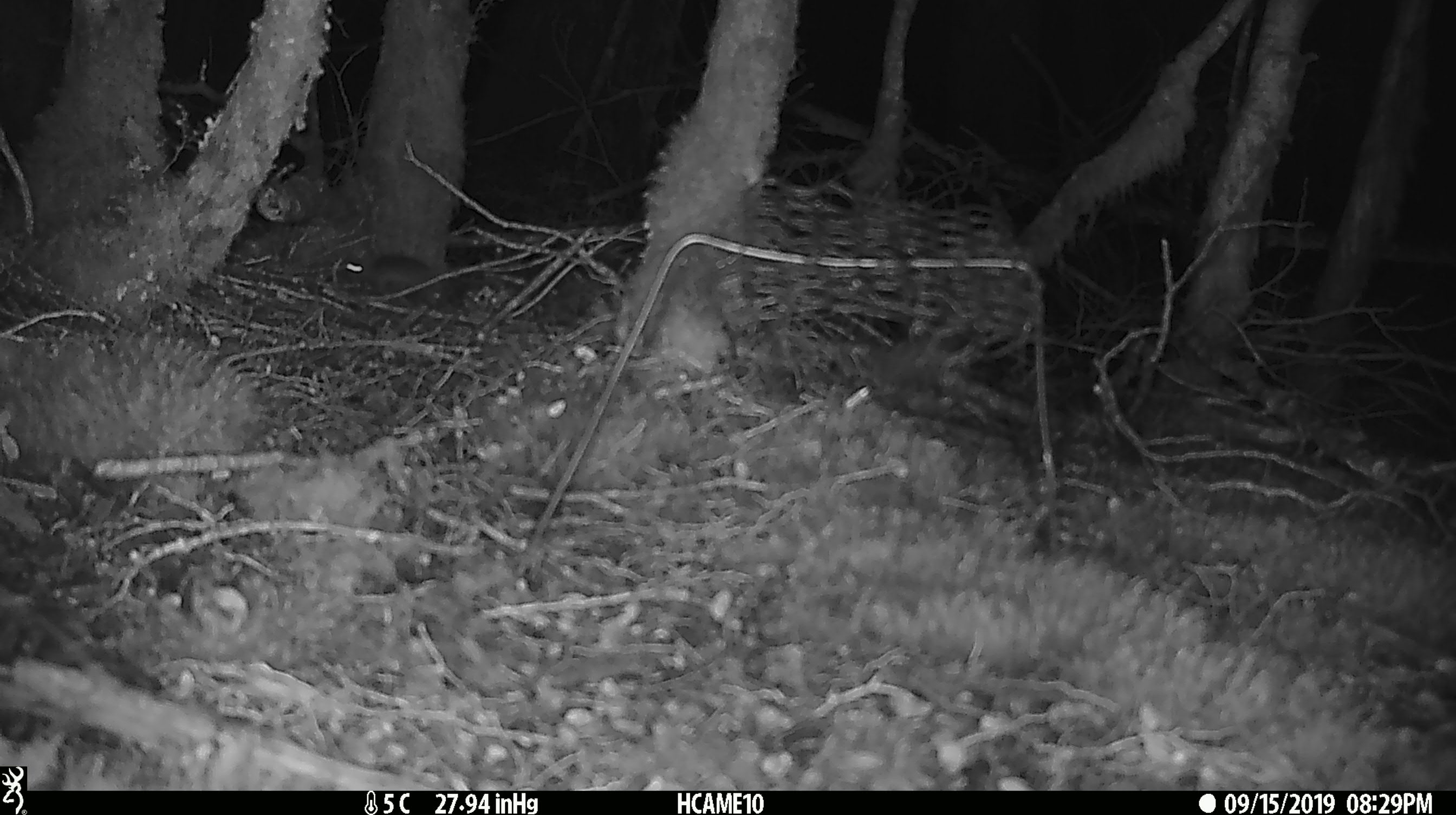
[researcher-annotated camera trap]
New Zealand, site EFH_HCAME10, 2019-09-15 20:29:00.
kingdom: Animalia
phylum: Chordata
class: Mammalia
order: Rodentia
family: Muridae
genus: Mus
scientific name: Mus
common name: mouse